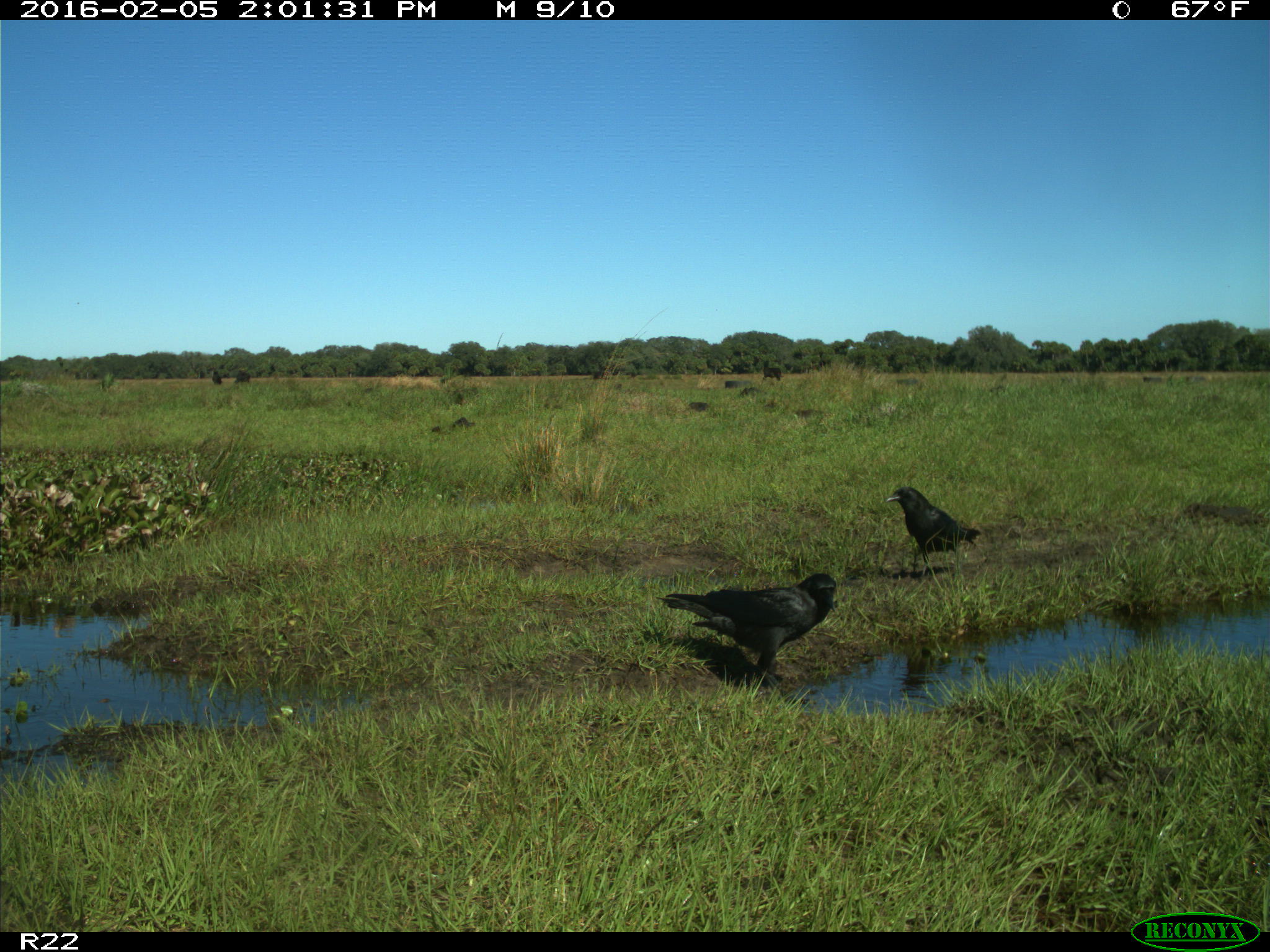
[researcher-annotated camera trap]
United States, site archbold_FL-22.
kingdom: Animalia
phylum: Chordata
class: Aves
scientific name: Aves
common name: birds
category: unidentified bird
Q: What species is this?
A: Unidentified bird (birds) (Aves).